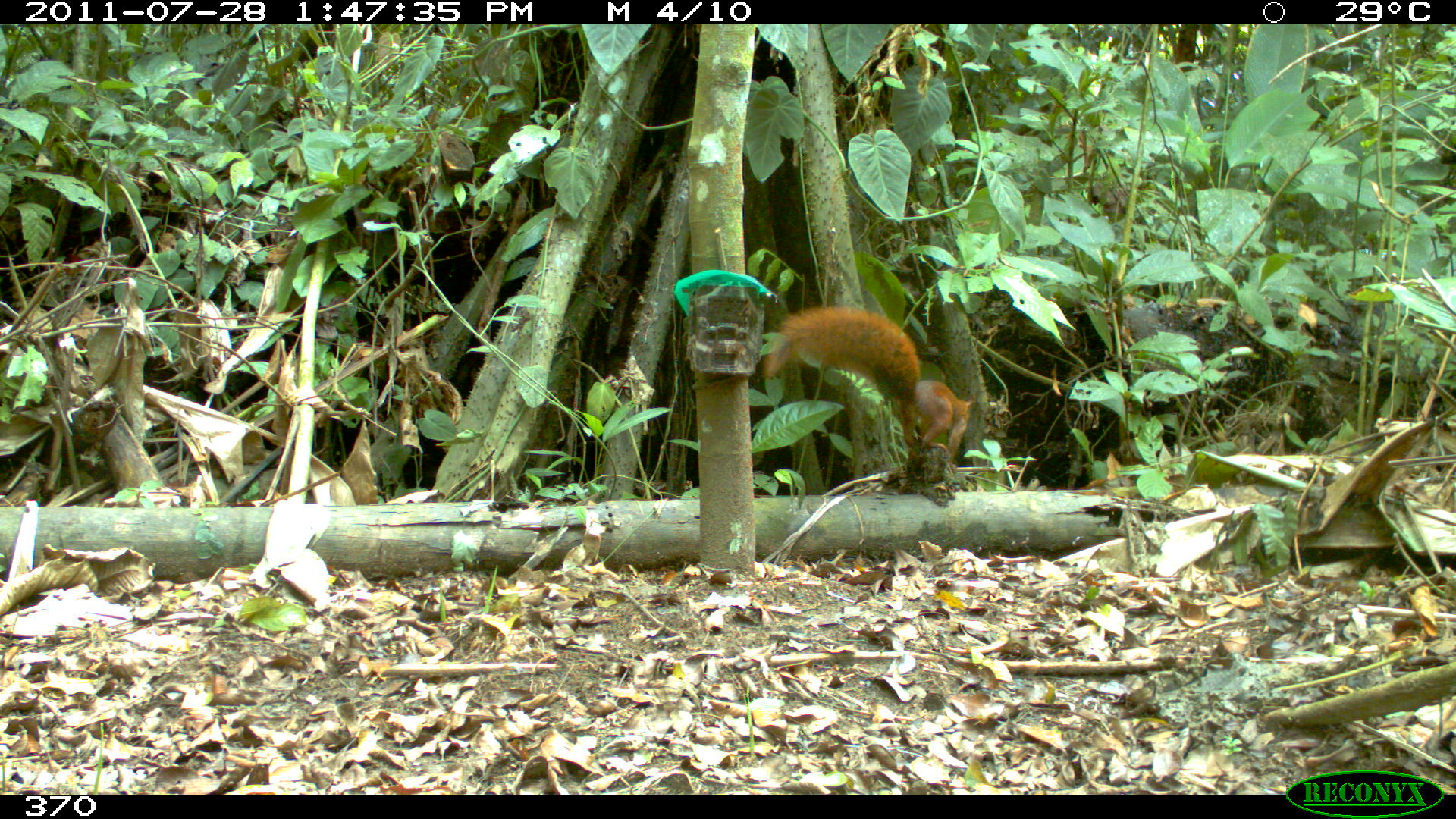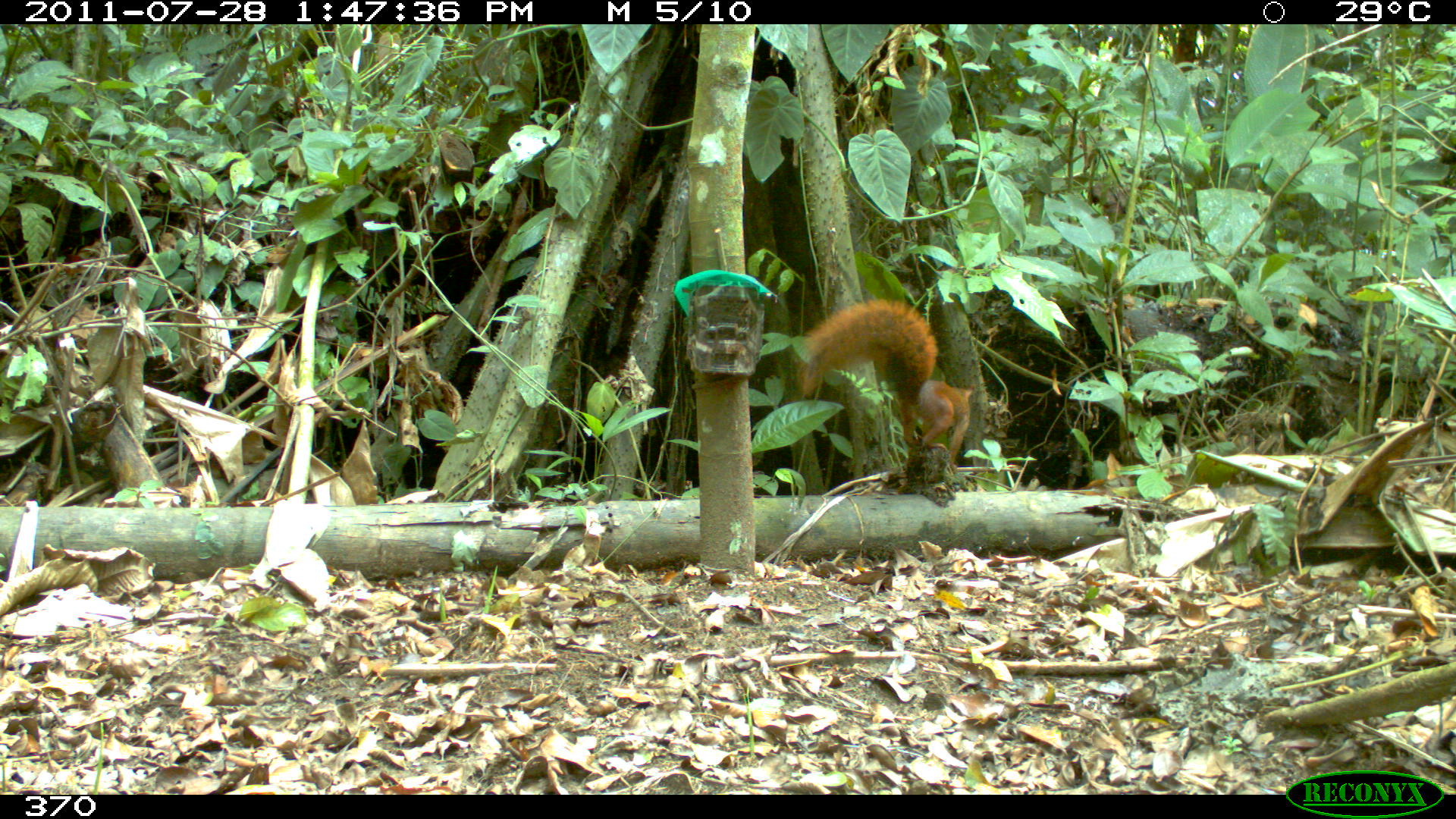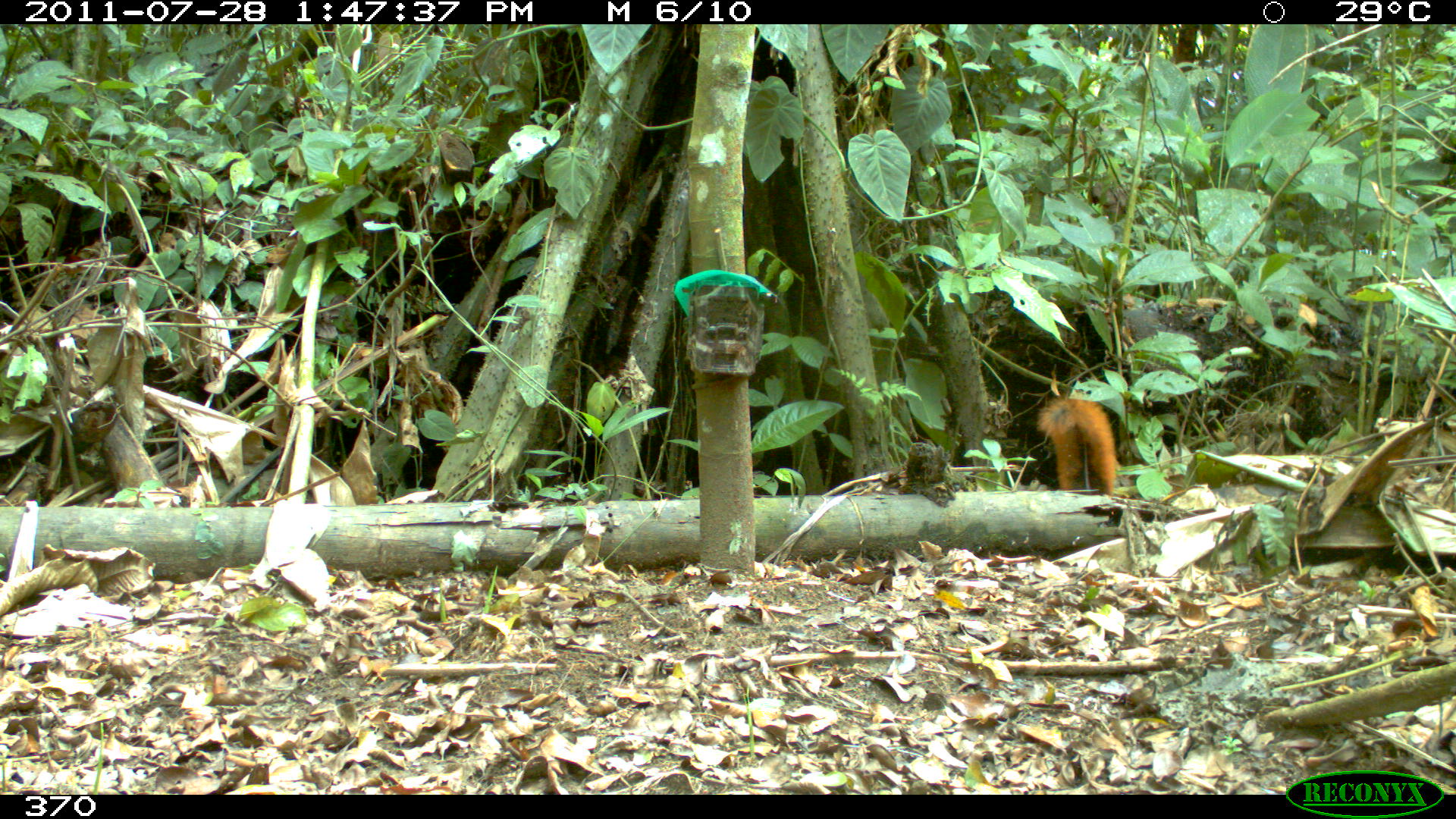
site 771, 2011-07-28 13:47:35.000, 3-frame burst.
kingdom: Animalia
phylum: Chordata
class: Mammalia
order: Rodentia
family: Sciuridae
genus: Sciurus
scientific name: Sciurus spadiceus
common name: southern amazon red squirrel